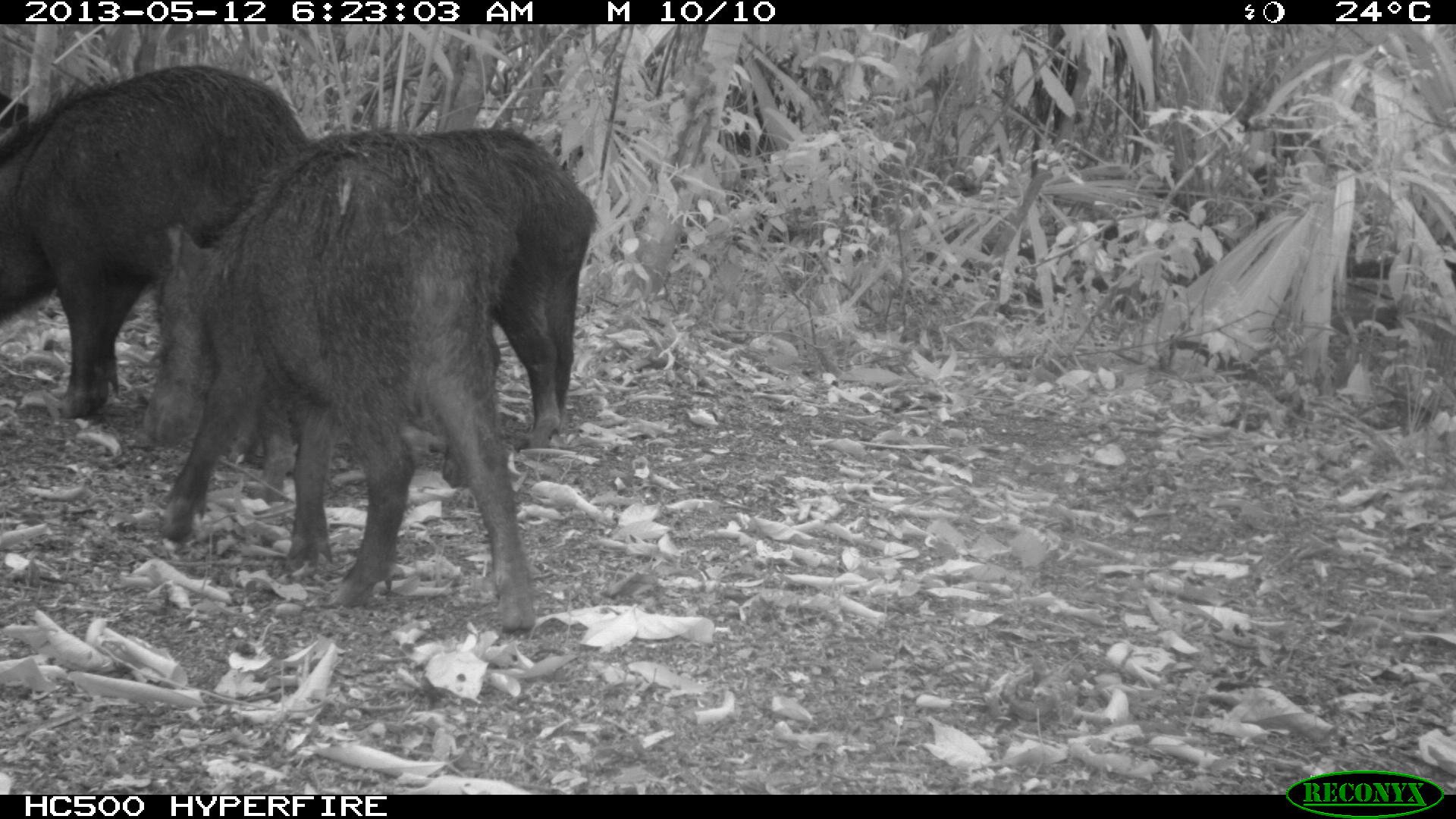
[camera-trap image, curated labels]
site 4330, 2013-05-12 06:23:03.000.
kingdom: Animalia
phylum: Chordata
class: Mammalia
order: Artiodactyla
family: Tayassuidae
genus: Tayassu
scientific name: Tayassu pecari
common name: white-lipped peccary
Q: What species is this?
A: Tayassu pecari (white-lipped peccary).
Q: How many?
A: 5.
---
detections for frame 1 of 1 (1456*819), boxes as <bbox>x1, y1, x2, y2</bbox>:
tayassu pecari: <bbox>154, 126, 560, 644</bbox>; <bbox>225, 125, 603, 502</bbox>; <bbox>2, 63, 311, 419</bbox>